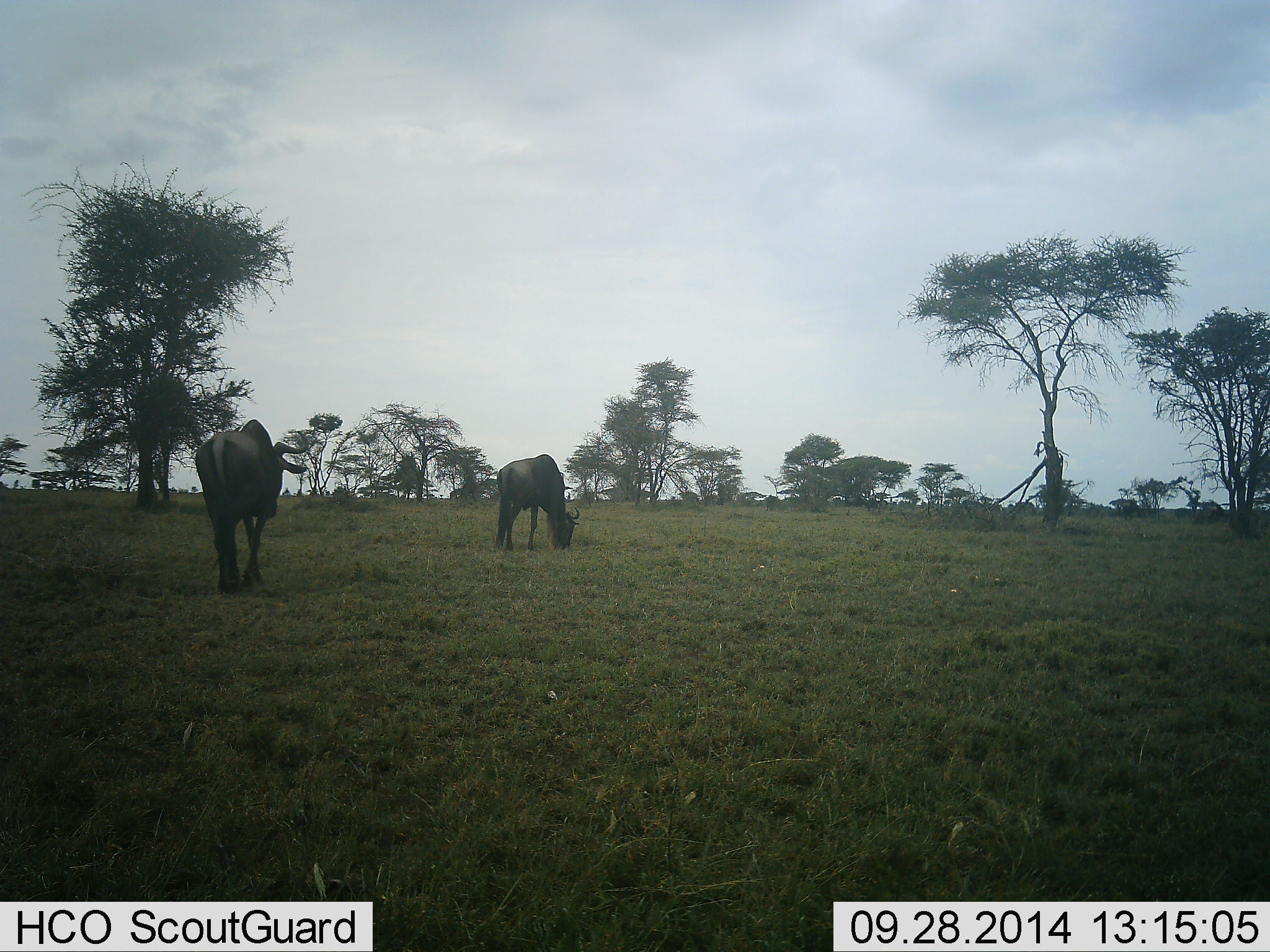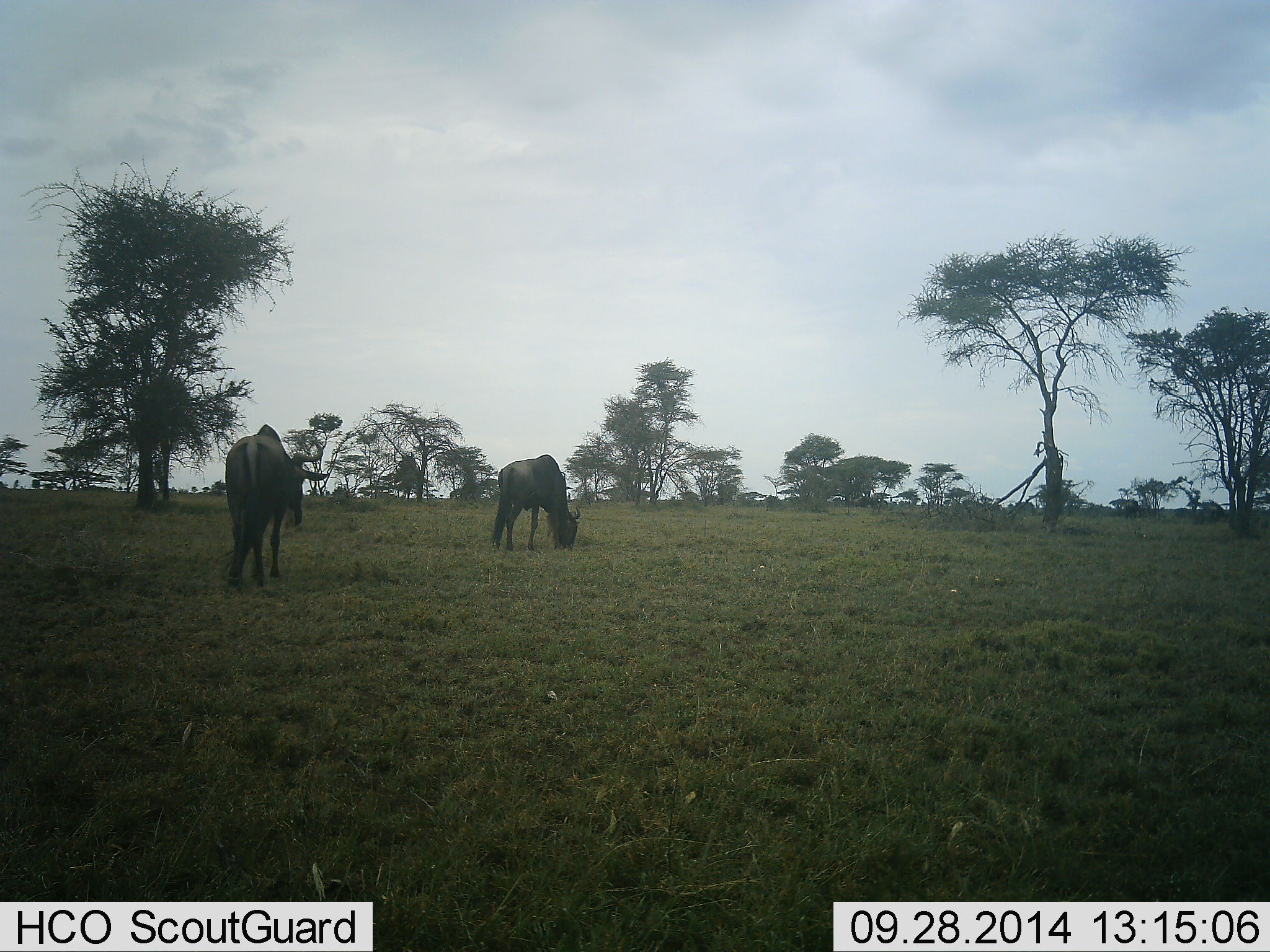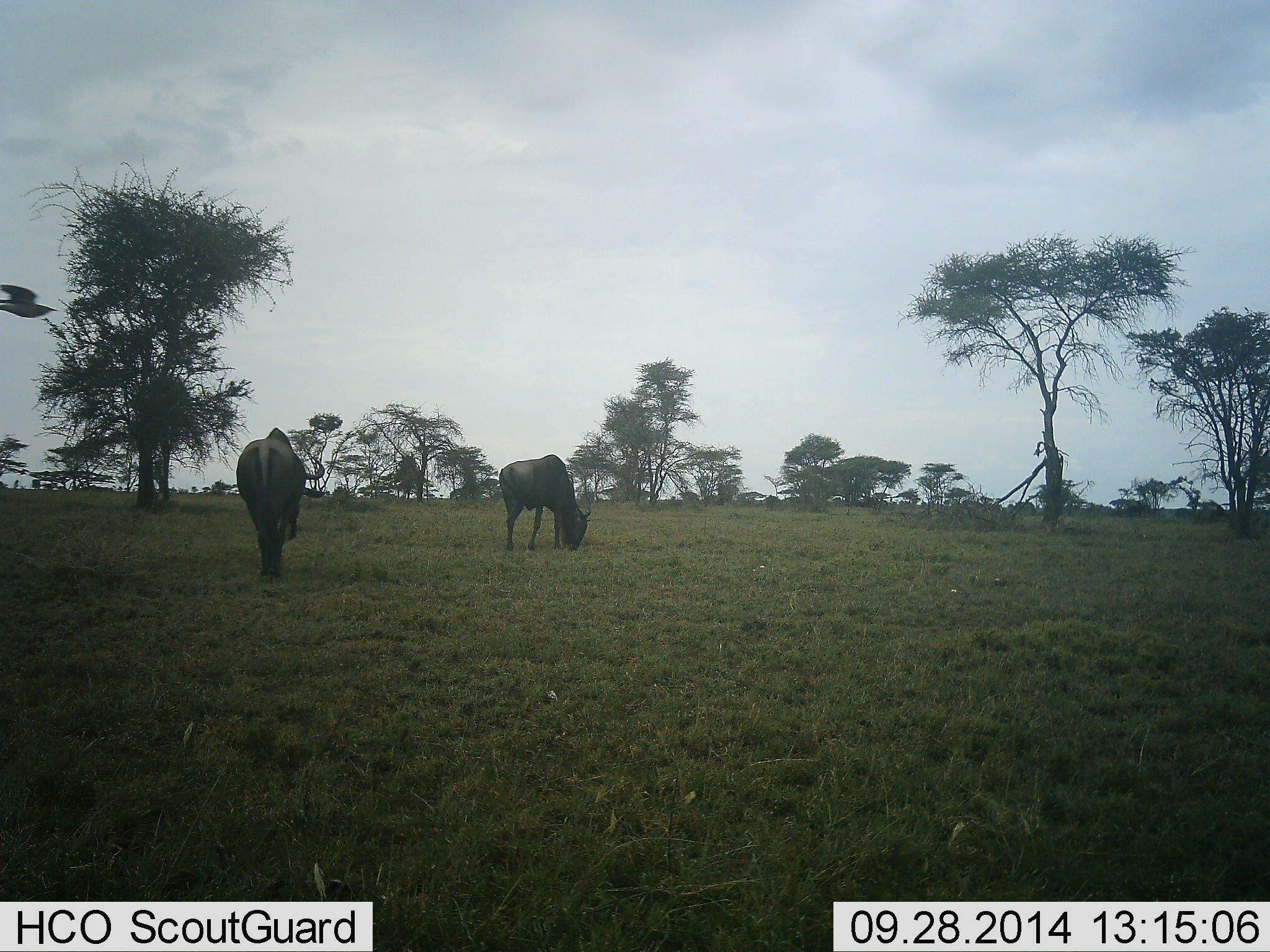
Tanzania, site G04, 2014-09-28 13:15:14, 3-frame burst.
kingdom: Animalia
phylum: Chordata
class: Mammalia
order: Artiodactyla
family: Bovidae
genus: Connochaetes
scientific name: Connochaetes taurinus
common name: blue wildebeest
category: wildebeest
Wildebeest (blue wildebeest) (Connochaetes taurinus), count 2. Behavior (volunteer vote fractions): standing 11%, resting 5%, moving 47%, interacting 0%. Young present (vote fraction): 0%. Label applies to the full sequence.